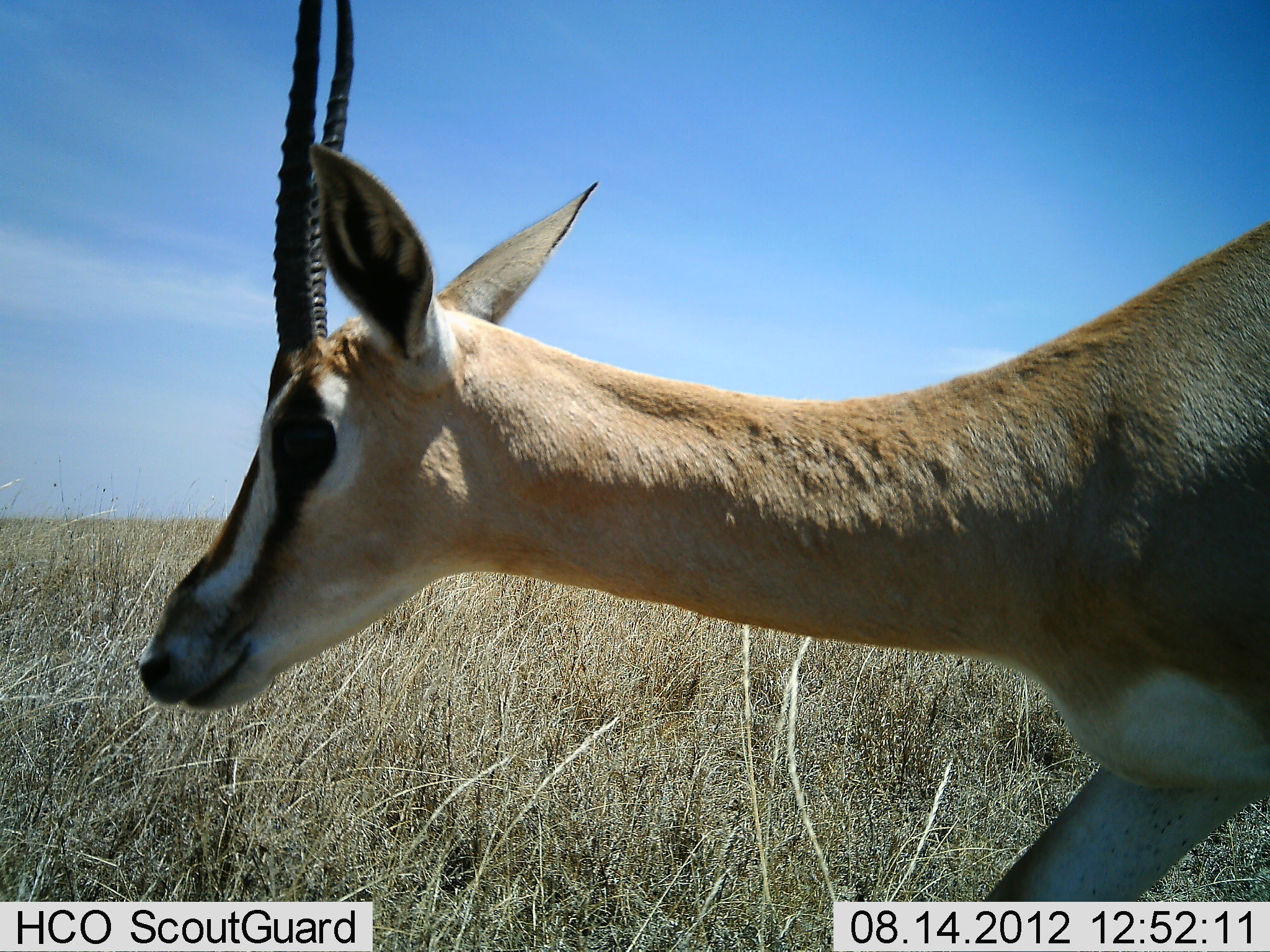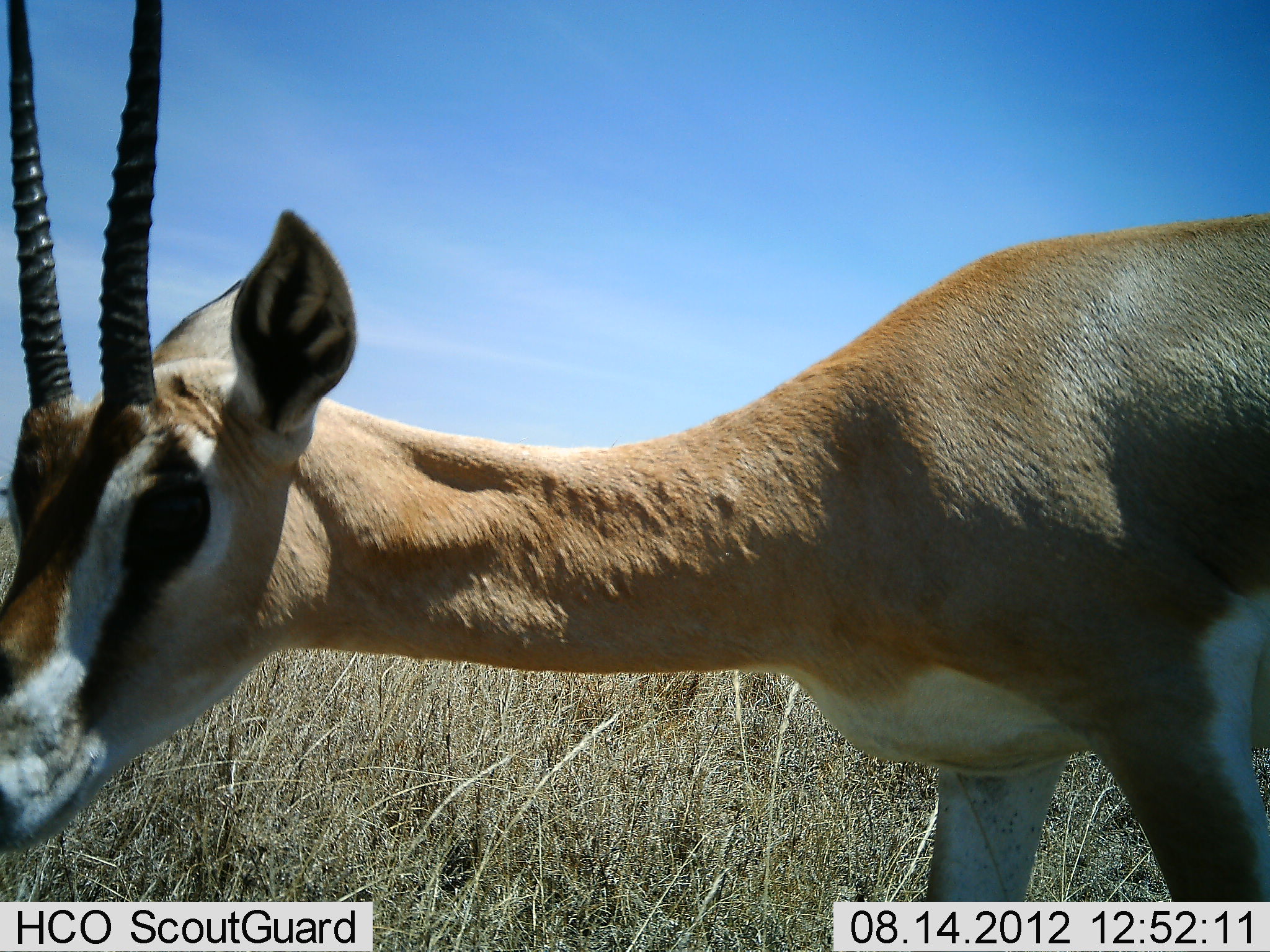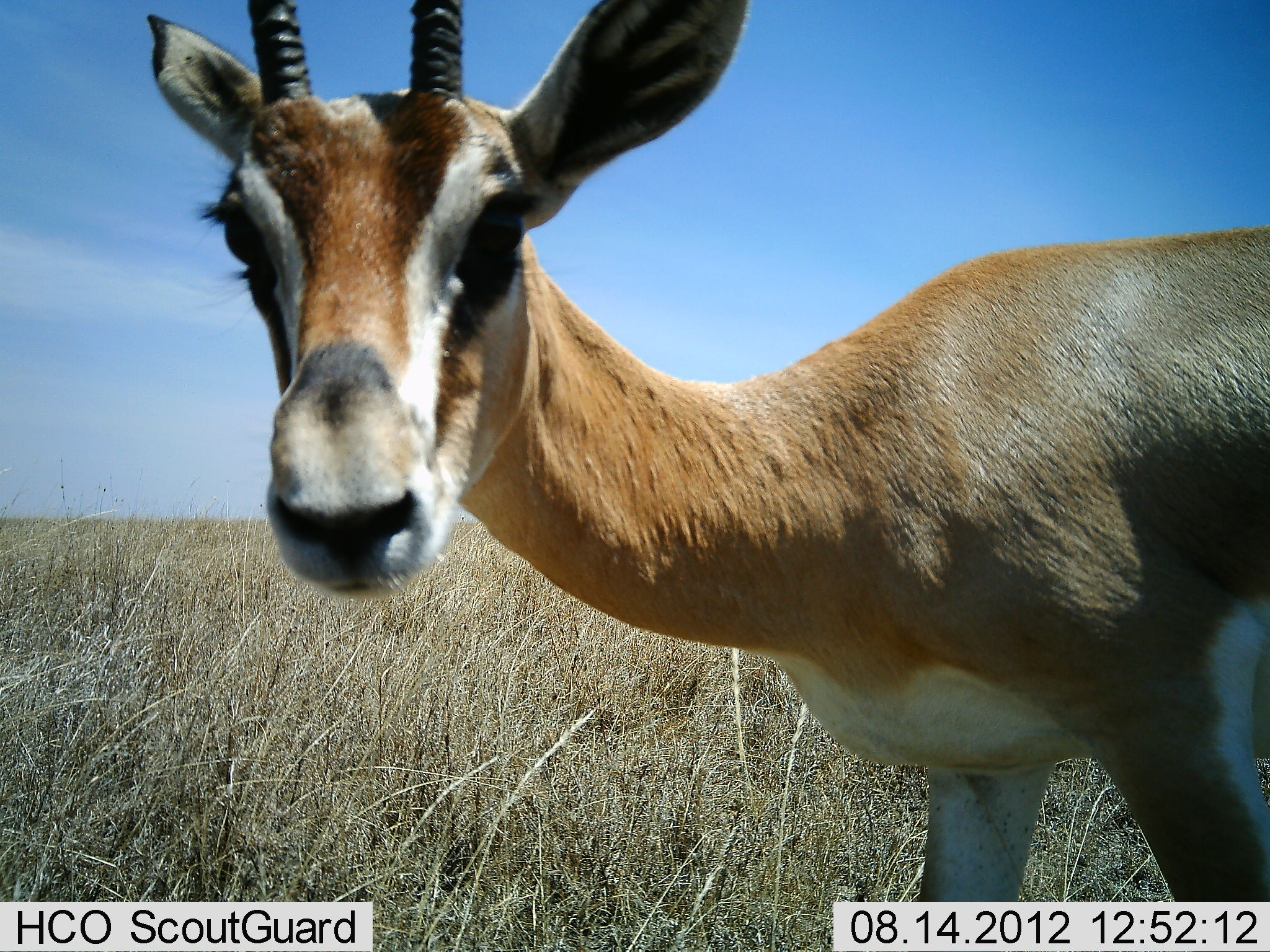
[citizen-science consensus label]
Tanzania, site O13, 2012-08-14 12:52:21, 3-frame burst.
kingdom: Animalia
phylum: Chordata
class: Mammalia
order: Artiodactyla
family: Bovidae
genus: Nanger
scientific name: Nanger granti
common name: grant's gazelle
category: gazellegrants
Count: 1.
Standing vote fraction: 70%.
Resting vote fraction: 0%.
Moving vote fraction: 20%.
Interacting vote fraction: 10%.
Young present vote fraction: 0%.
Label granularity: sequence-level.